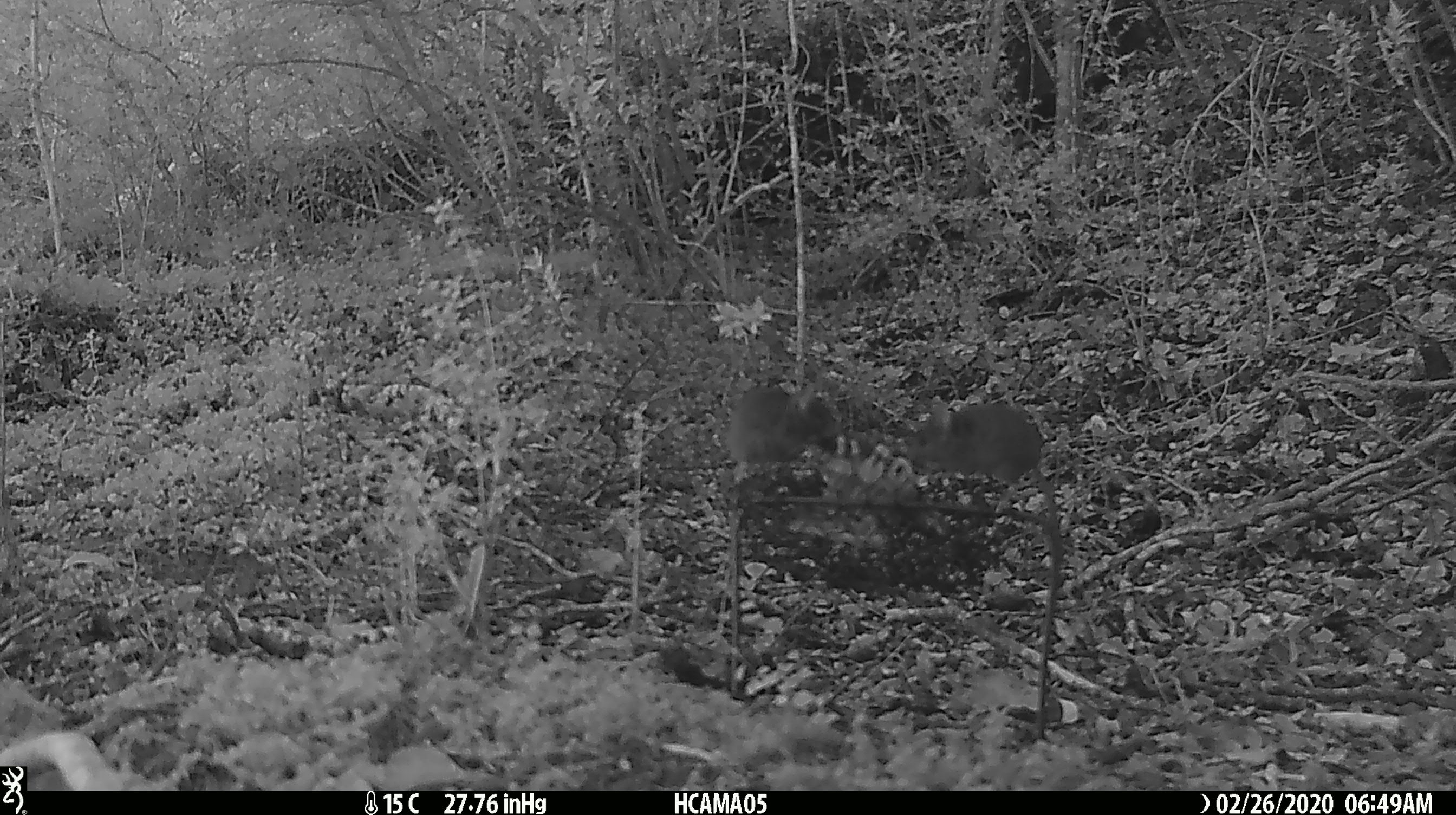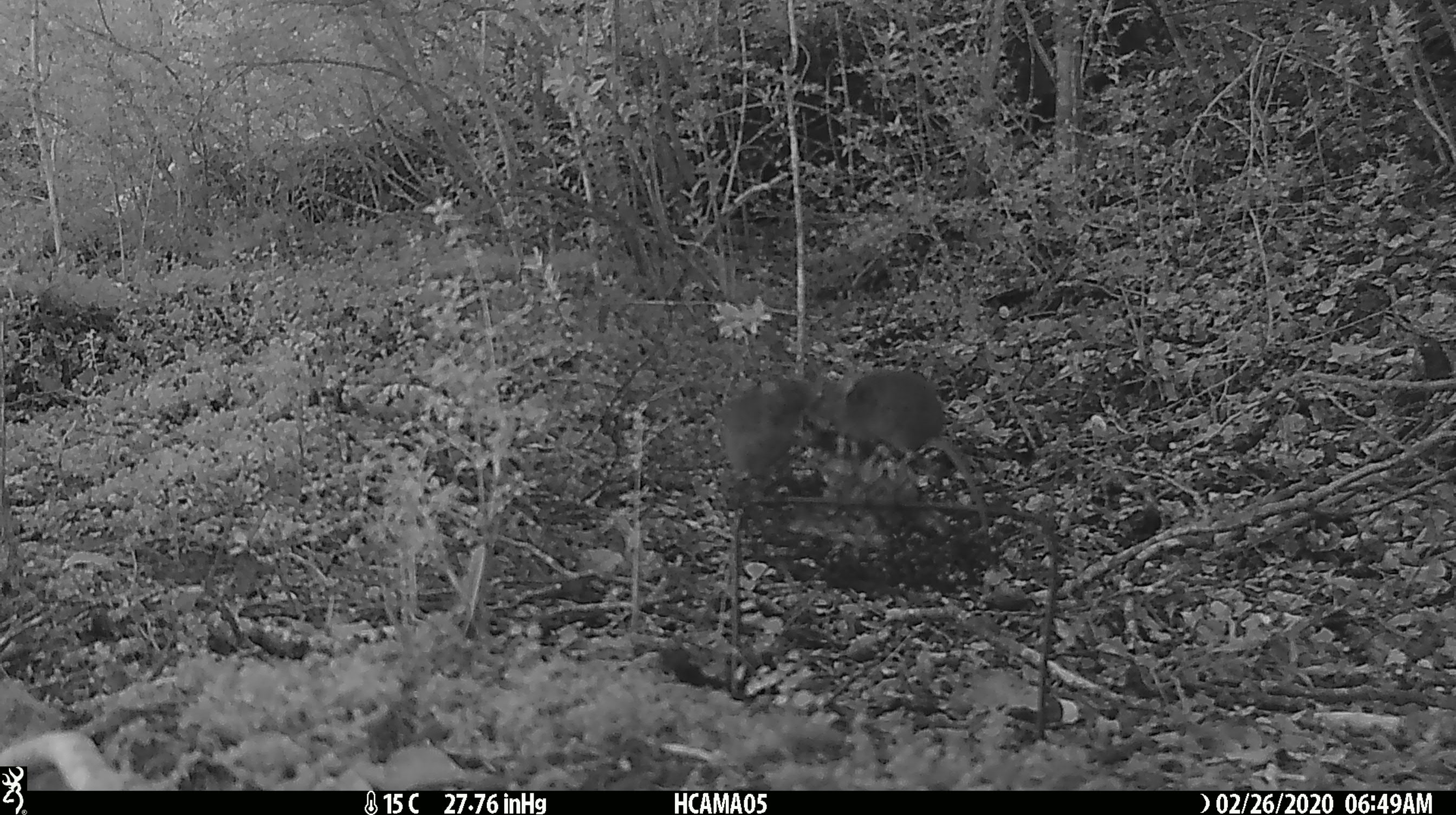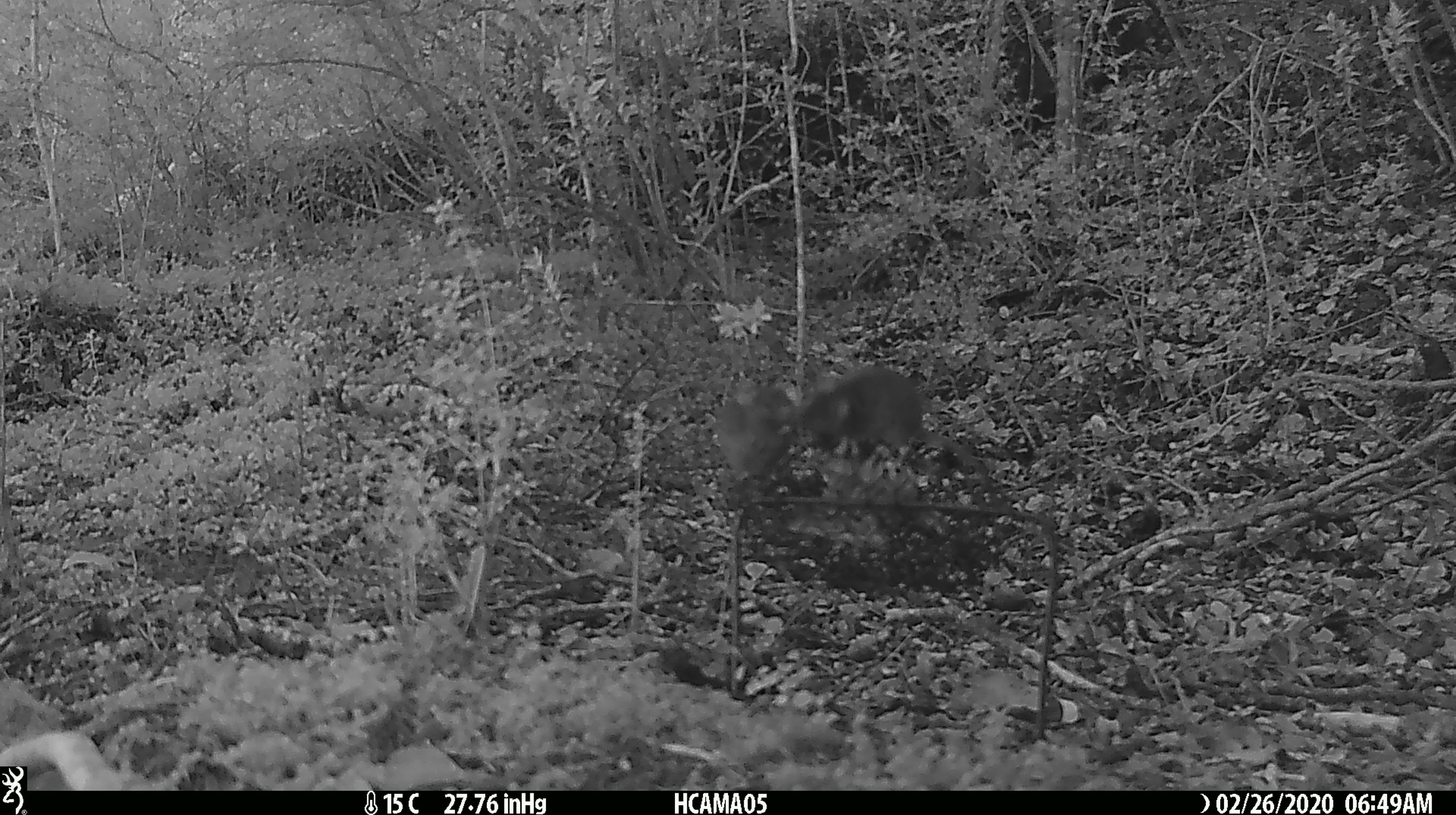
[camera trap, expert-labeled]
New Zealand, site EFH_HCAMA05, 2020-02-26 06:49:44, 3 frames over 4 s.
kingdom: Animalia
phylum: Chordata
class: Mammalia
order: Rodentia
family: Muridae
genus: Mus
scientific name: Mus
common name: mouse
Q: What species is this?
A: Mouse (Mus).